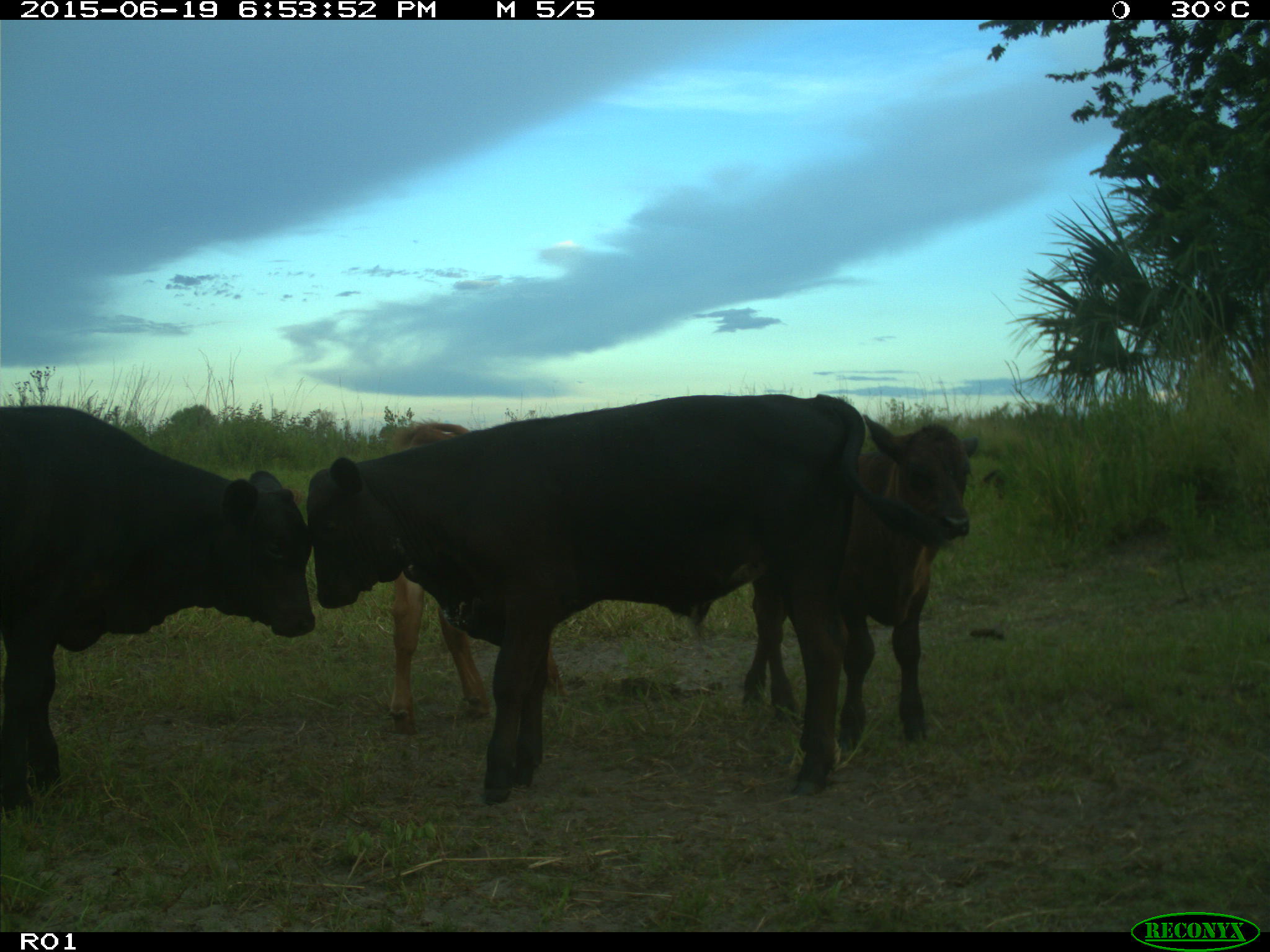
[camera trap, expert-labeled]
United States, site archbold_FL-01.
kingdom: Animalia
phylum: Chordata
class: Mammalia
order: Artiodactyla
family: Bovidae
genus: Bos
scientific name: Bos taurus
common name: domestic cow